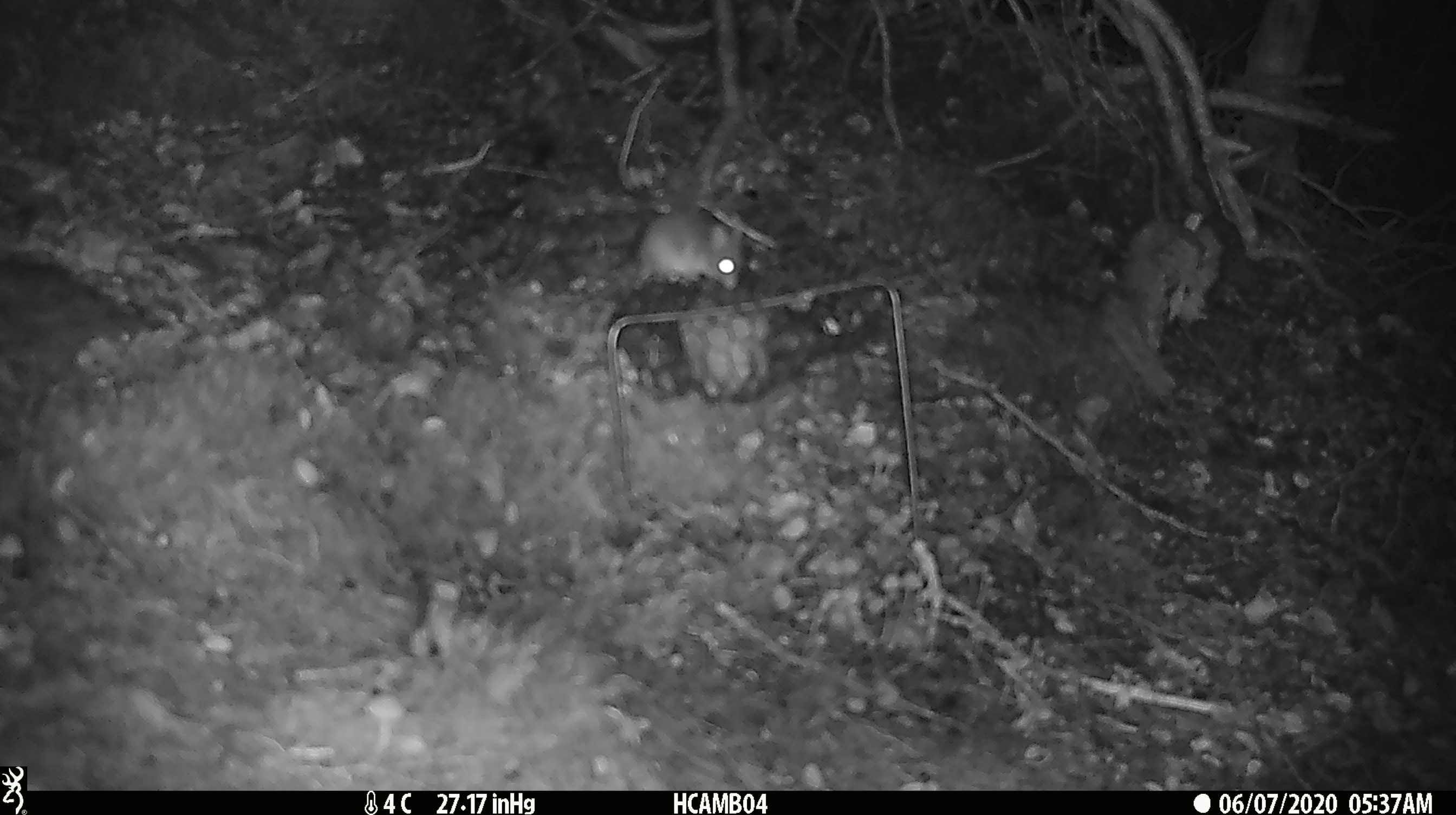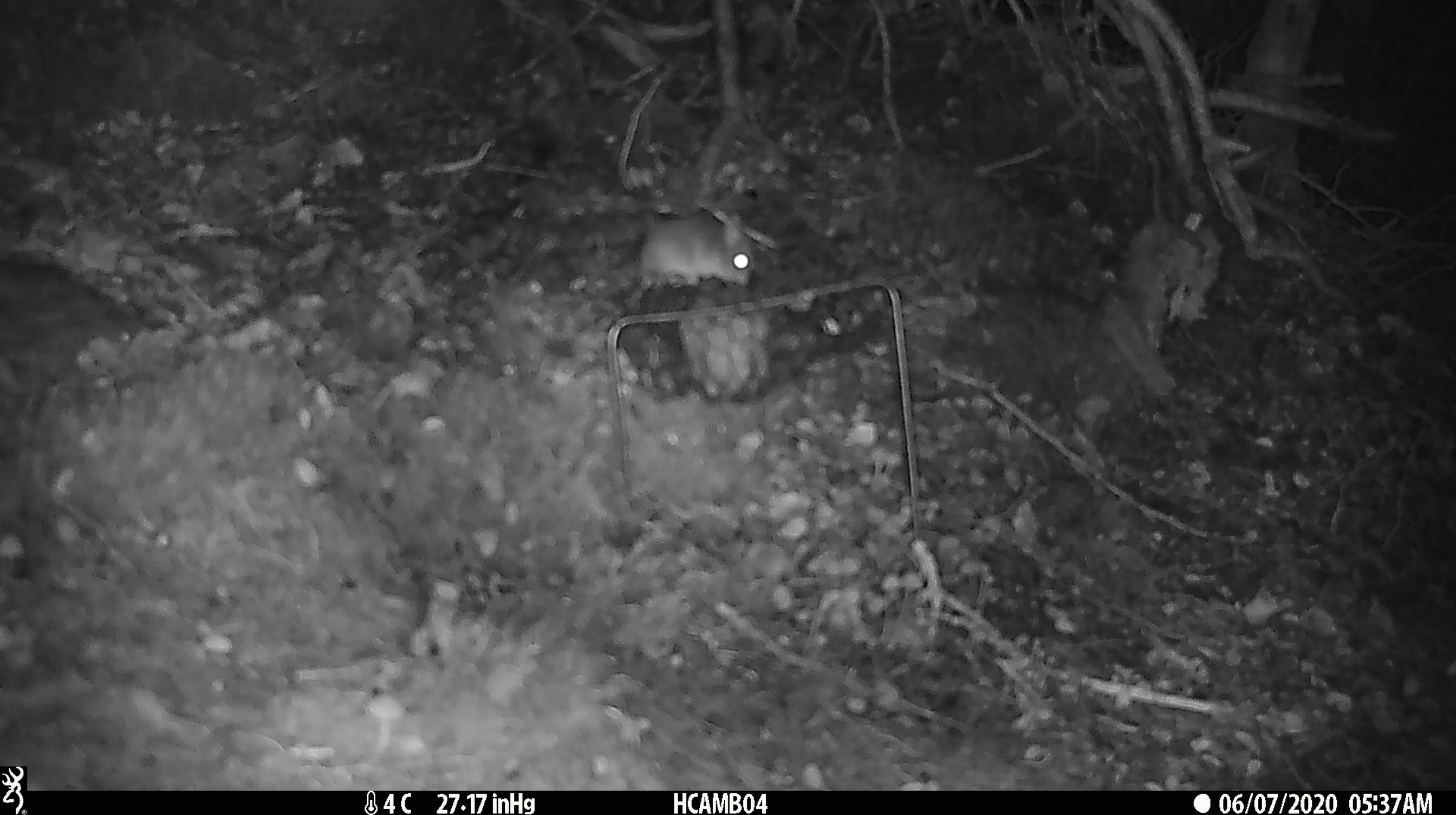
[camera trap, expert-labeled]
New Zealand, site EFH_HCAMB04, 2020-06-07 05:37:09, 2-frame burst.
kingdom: Animalia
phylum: Chordata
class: Mammalia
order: Rodentia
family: Muridae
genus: Mus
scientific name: Mus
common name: mouse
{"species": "mouse (Mus)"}